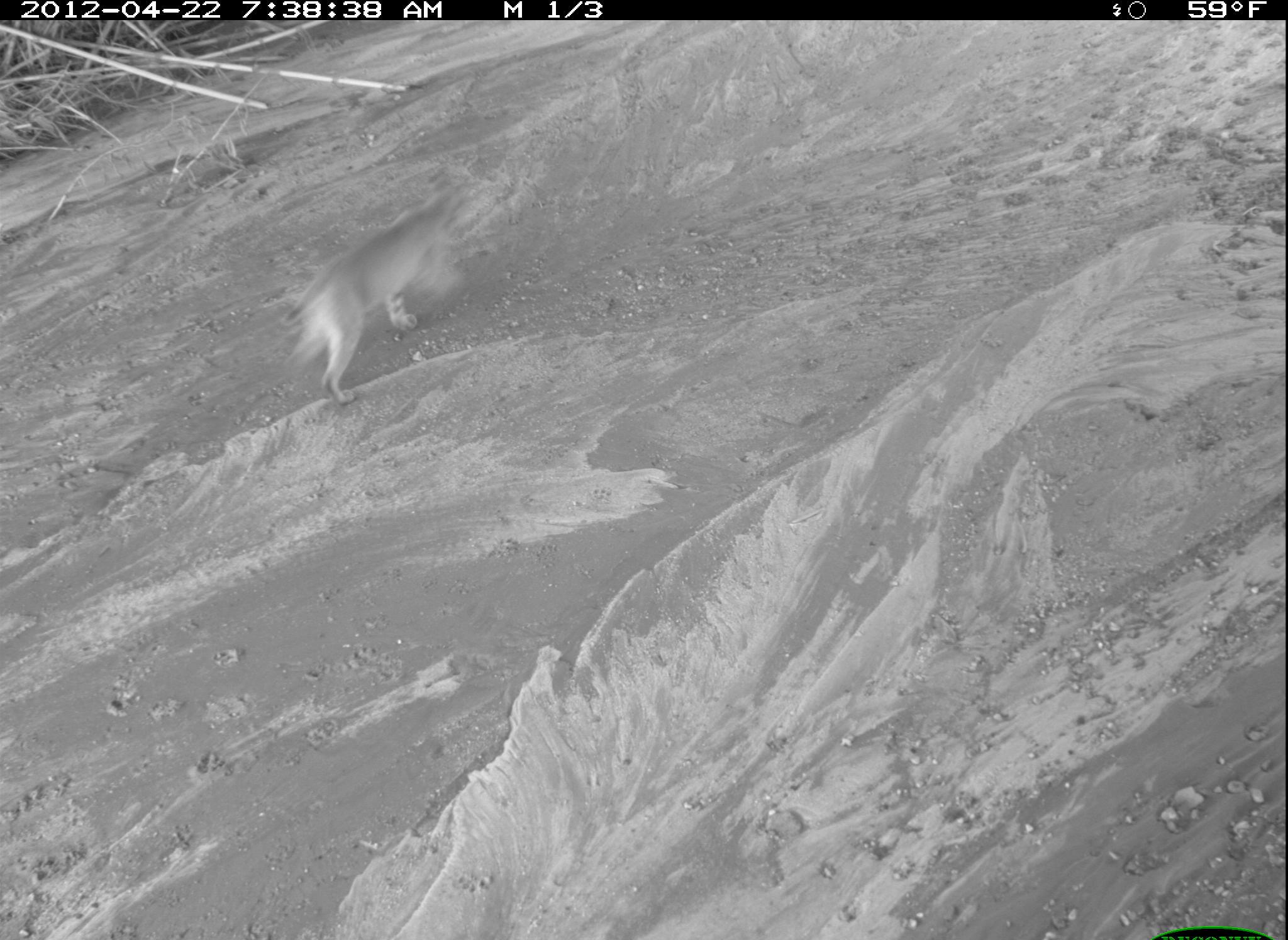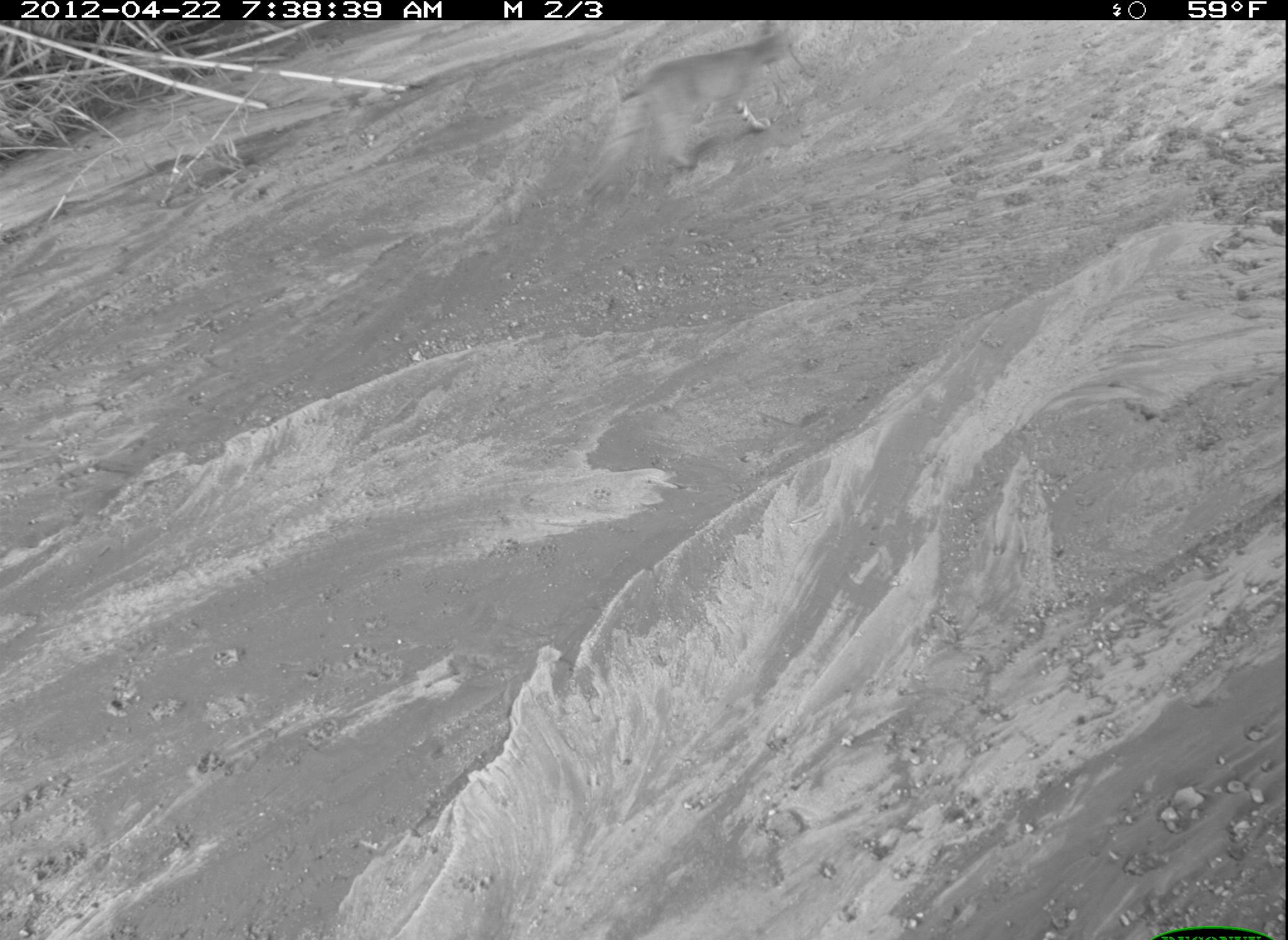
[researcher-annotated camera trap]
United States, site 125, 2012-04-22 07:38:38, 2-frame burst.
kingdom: Animalia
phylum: Chordata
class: Mammalia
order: Carnivora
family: Felidae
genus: Lynx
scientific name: Lynx rufus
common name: bobcat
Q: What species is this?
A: Bobcat (Lynx rufus).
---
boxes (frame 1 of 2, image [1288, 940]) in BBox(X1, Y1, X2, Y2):
bobcat: BBox(276, 165, 501, 418)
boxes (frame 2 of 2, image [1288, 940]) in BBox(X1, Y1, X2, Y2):
bobcat: BBox(581, 19, 808, 209)